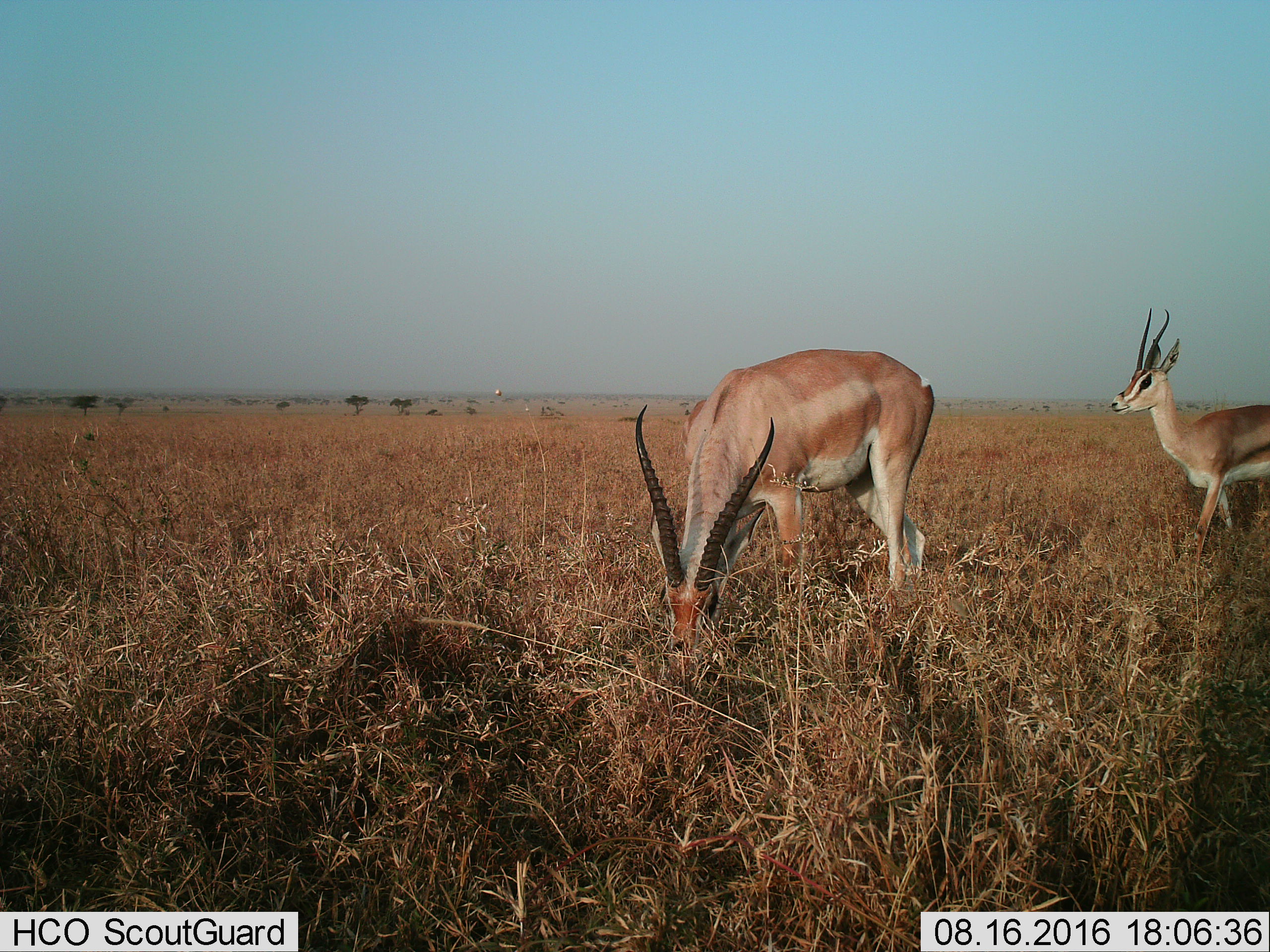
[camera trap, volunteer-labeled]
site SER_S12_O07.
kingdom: Animalia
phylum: Chordata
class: Mammalia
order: Artiodactyla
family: Bovidae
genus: Nanger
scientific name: Nanger granti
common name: grant's gazelle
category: gazellegrants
Gazellegrants (grant's gazelle) (Nanger granti), count 2. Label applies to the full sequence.